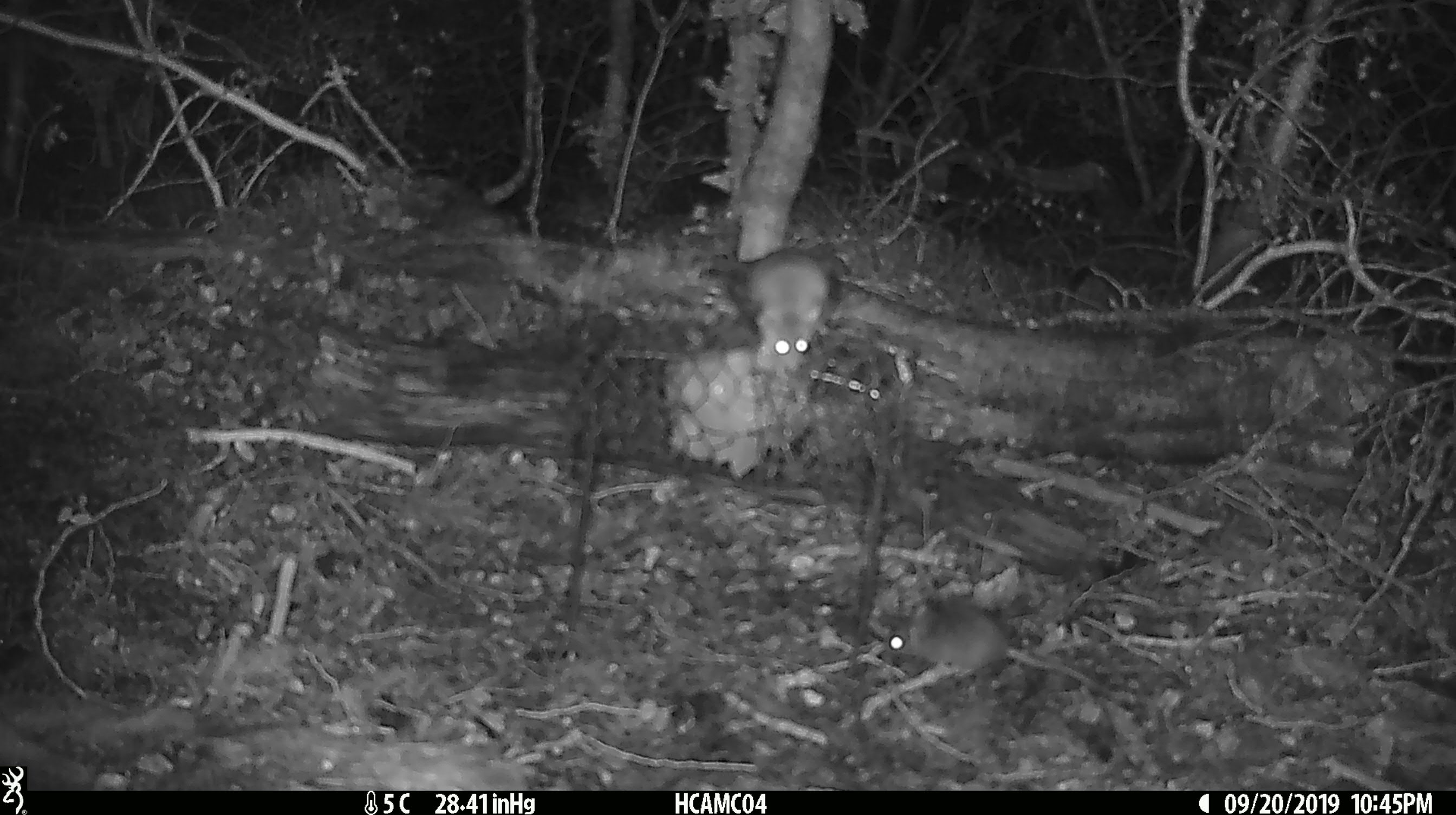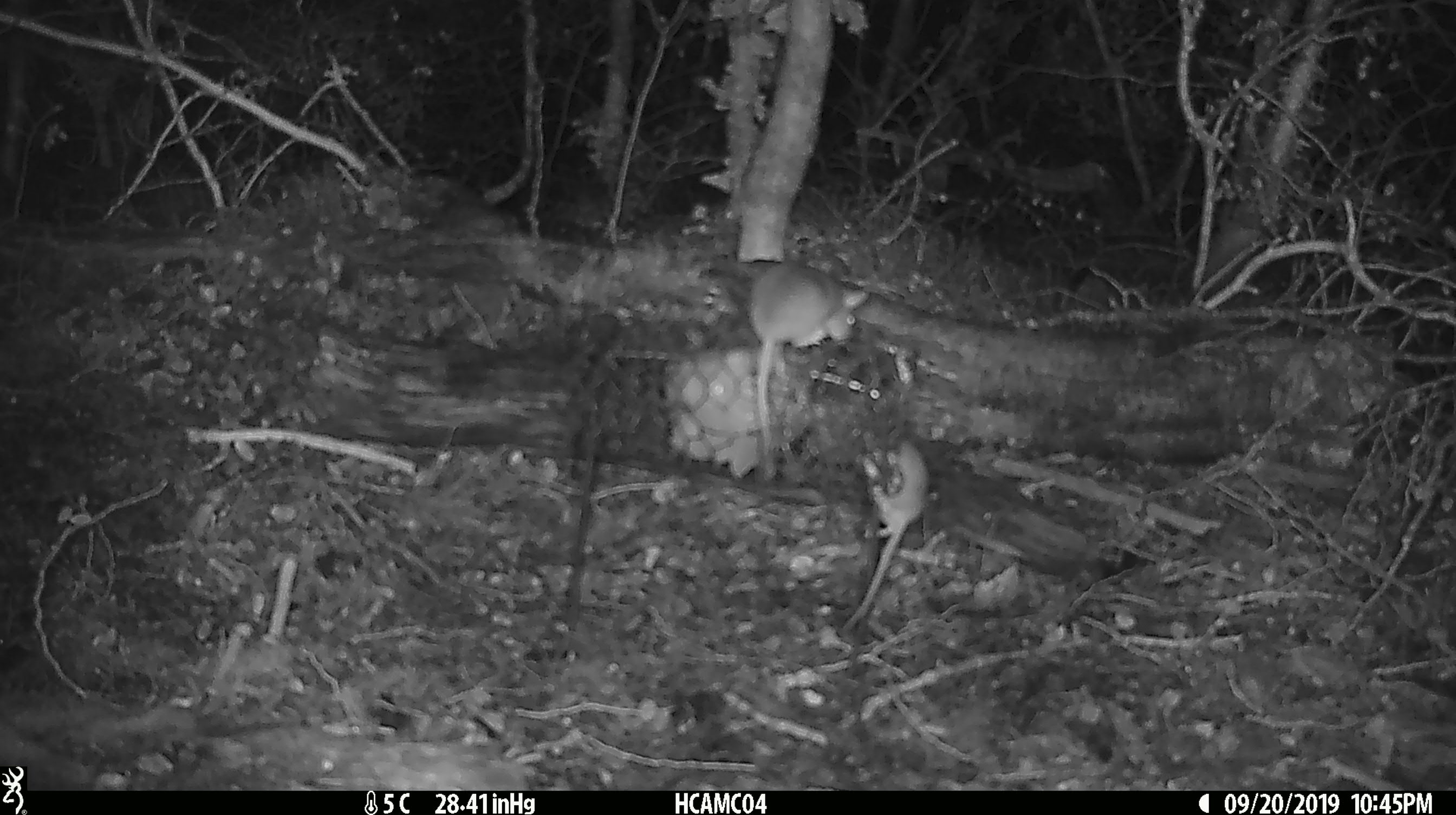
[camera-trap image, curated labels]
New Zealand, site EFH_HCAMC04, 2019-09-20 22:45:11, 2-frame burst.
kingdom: Animalia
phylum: Chordata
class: Mammalia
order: Rodentia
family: Muridae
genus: Mus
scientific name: Mus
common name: mouse